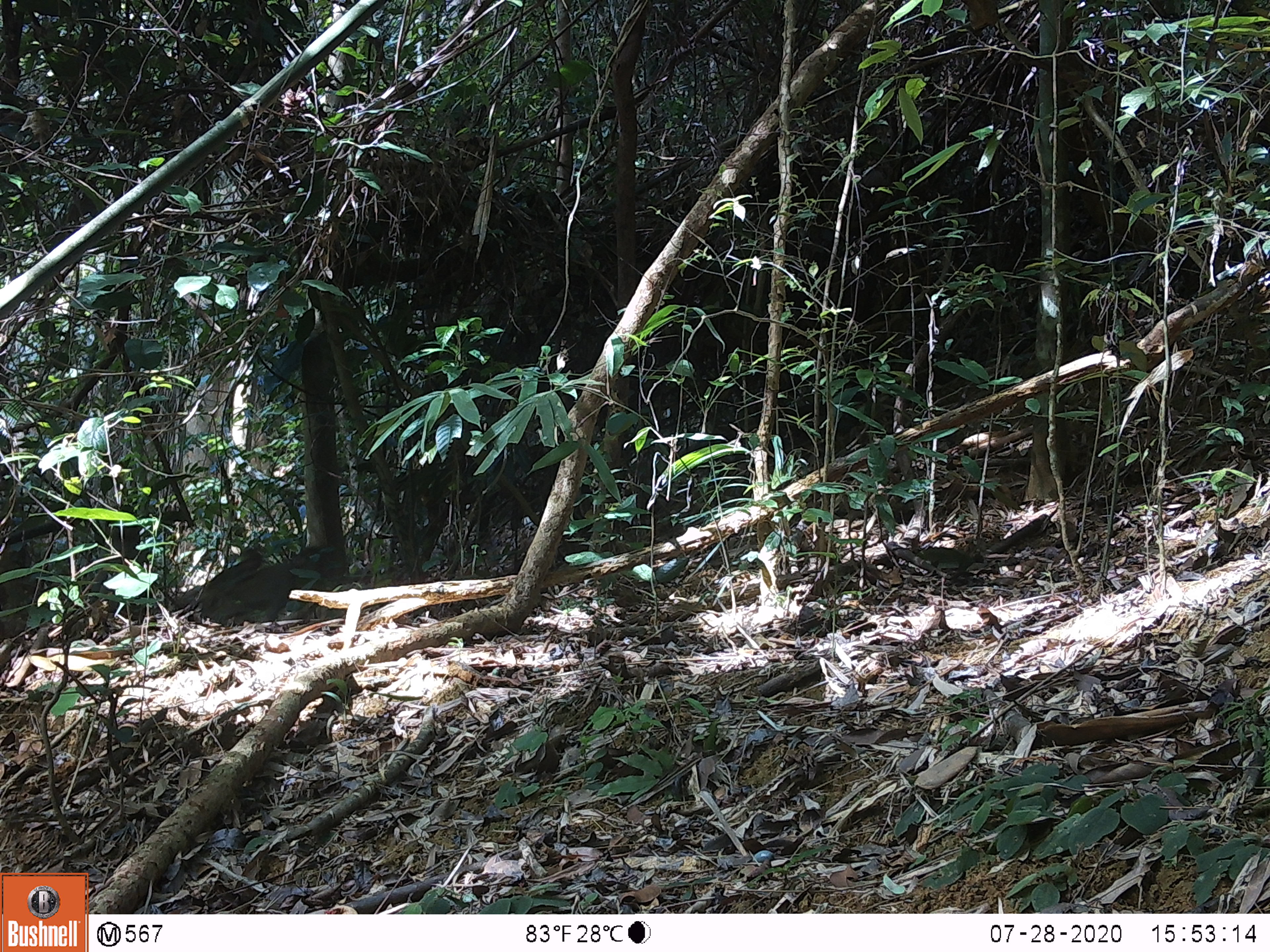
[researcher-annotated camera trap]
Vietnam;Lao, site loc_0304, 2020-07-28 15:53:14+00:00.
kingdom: Animalia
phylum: Chordata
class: Mammalia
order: Primates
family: Cercopithecidae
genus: Macaca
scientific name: Macaca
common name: macaque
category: unidentified macaque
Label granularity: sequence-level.